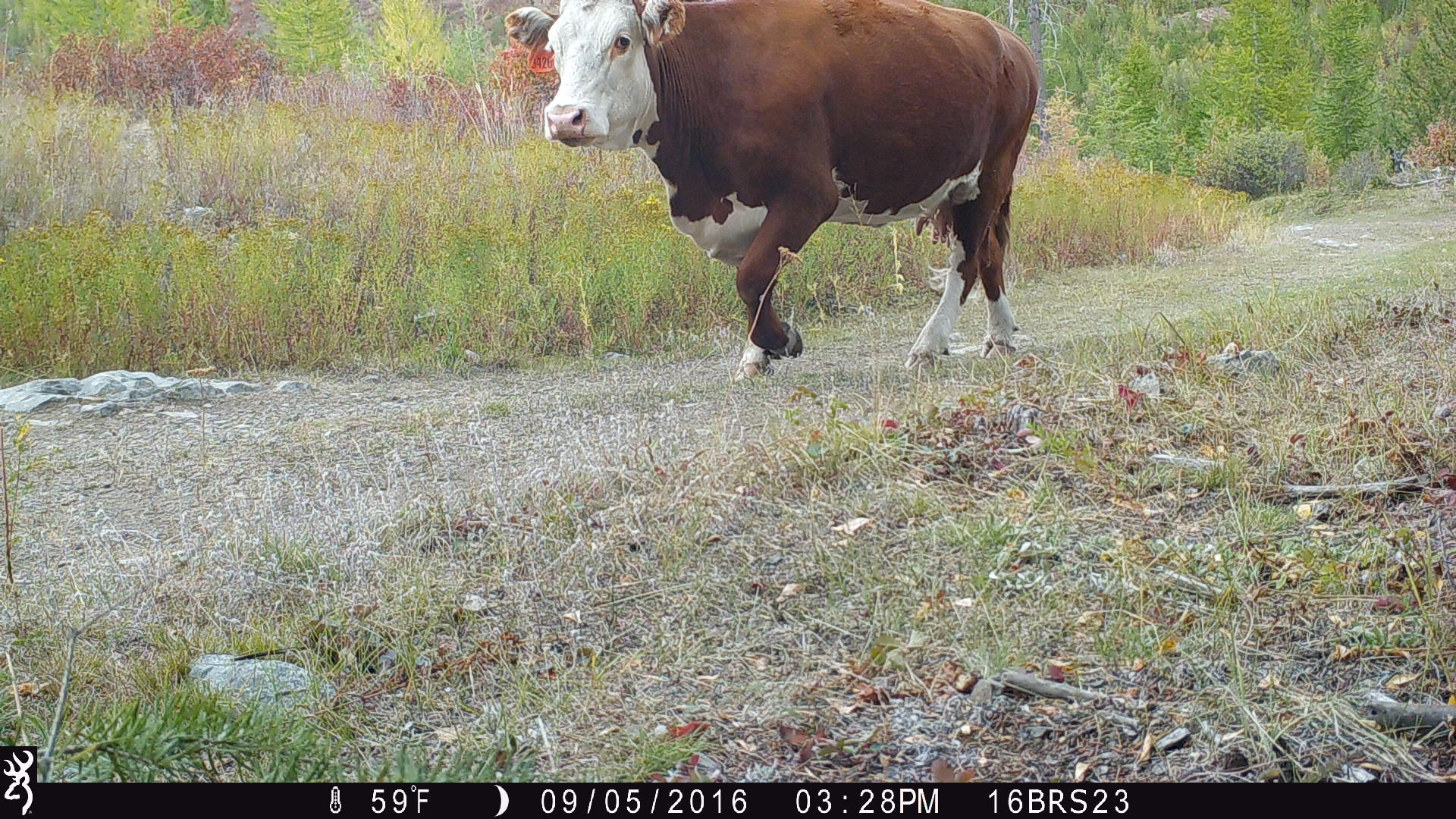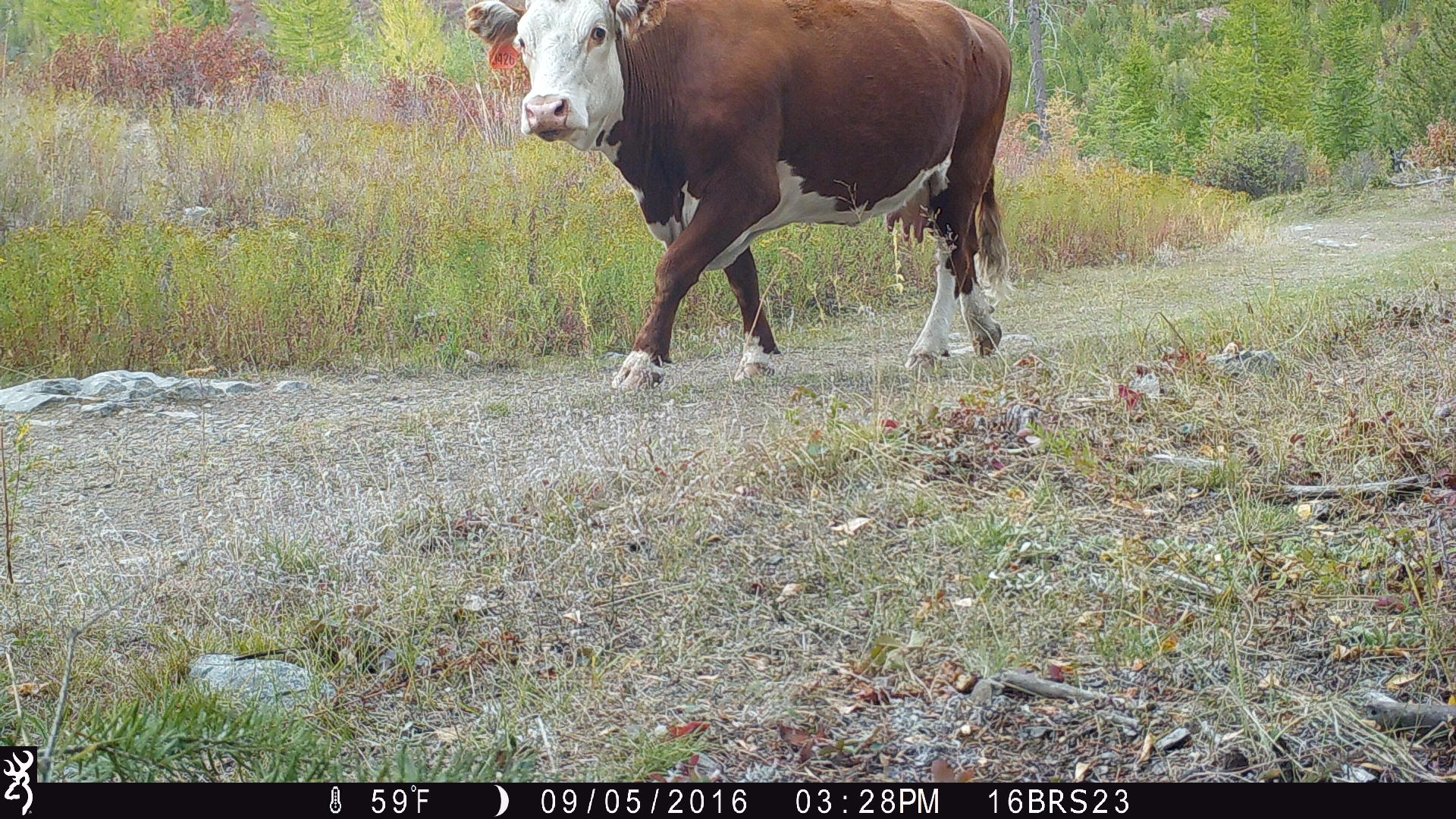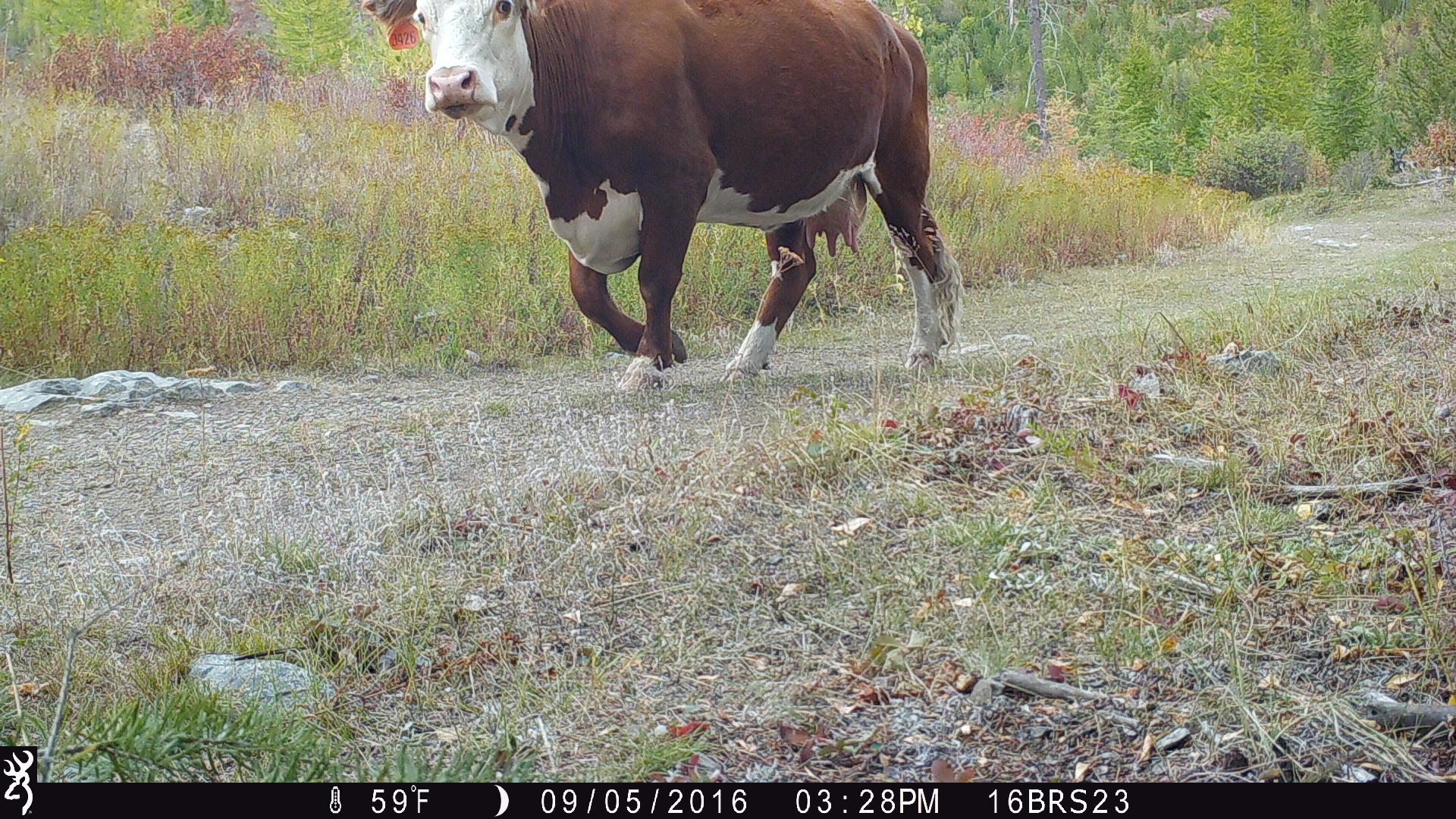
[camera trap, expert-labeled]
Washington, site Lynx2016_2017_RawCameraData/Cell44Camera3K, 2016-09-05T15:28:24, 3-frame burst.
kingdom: Animalia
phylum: Chordata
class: Mammalia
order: Artiodactyla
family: Bovidae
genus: Bos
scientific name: Bos taurus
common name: domestic cattle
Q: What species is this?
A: Domestic cattle (Bos taurus).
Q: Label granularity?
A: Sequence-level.